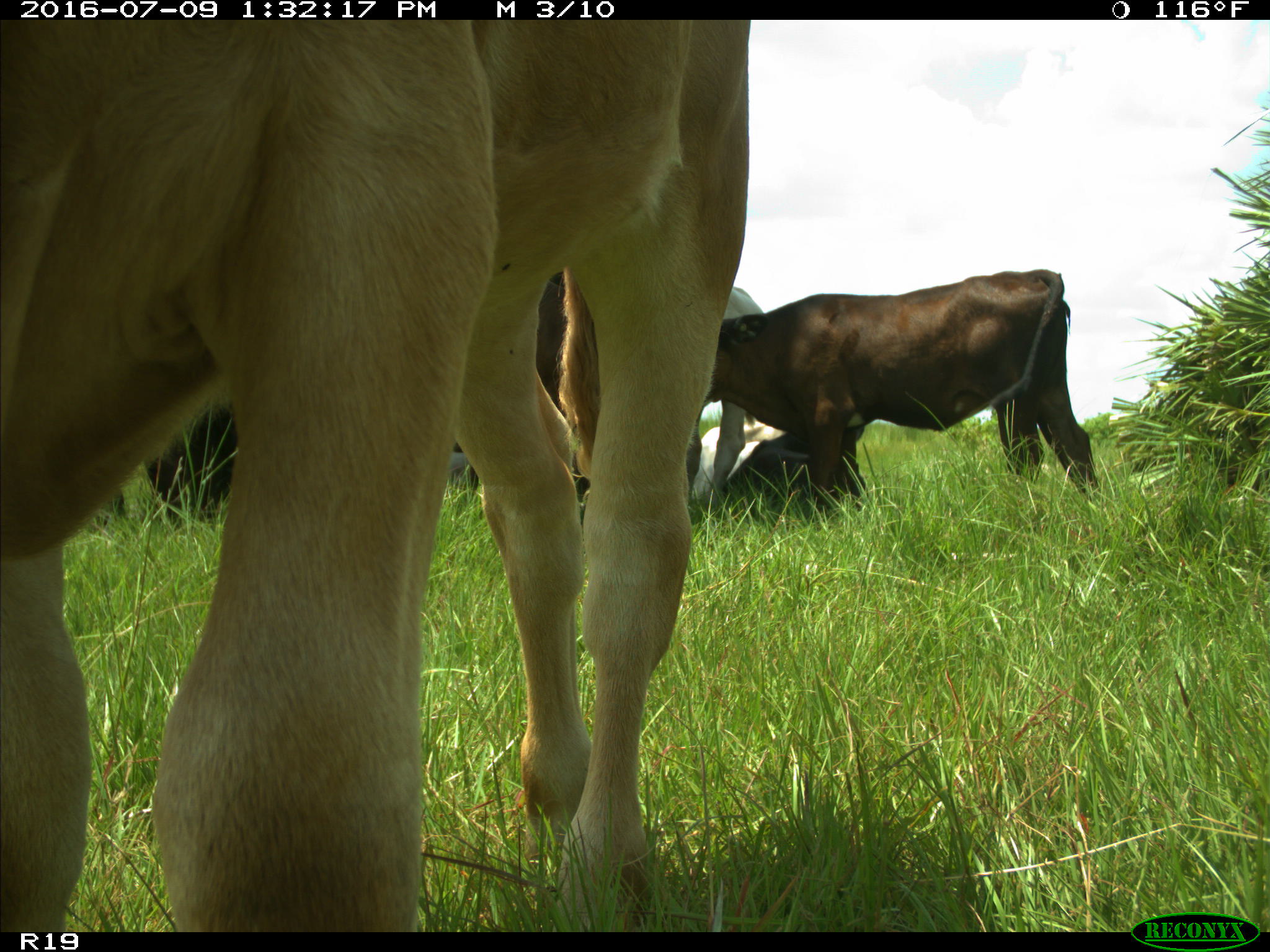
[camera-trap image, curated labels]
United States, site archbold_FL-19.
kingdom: Animalia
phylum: Chordata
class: Mammalia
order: Artiodactyla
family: Bovidae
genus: Bos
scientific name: Bos taurus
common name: domestic cow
Bos taurus (domestic cow).